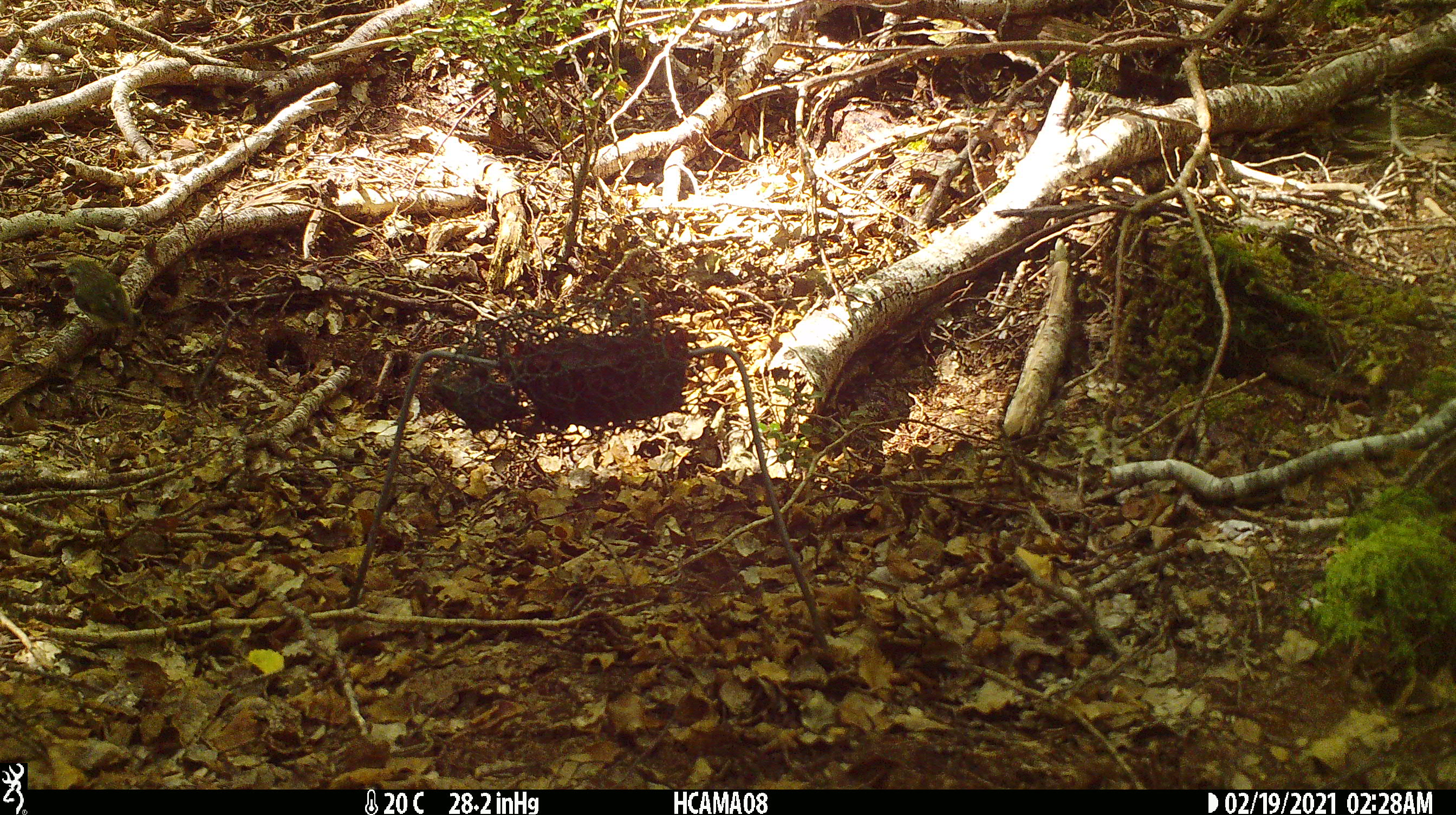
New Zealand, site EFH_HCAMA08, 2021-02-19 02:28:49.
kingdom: Animalia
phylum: Chordata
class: Aves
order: Passeriformes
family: Acanthisittidae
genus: Acanthisitta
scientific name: Acanthisitta chloris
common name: rifleman